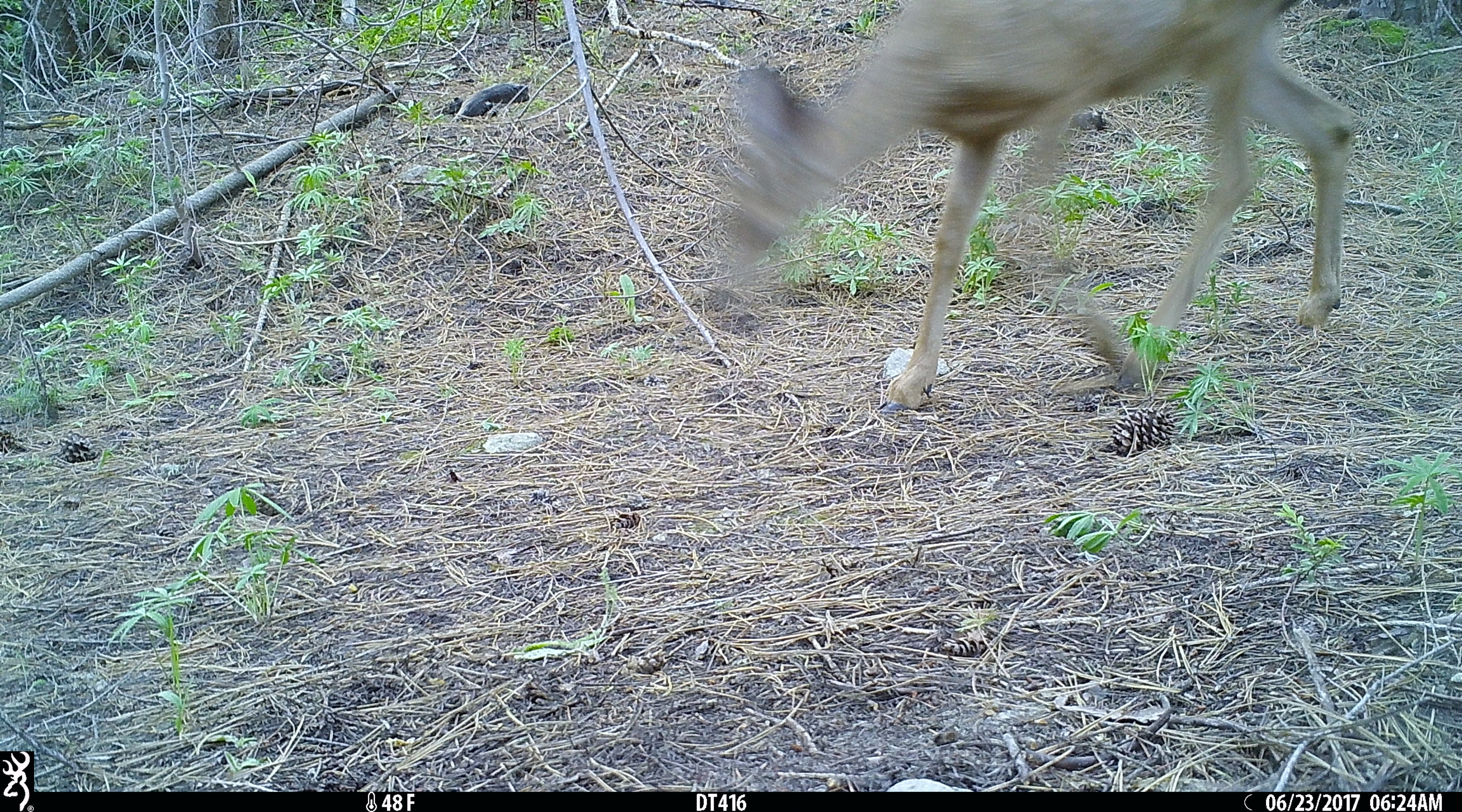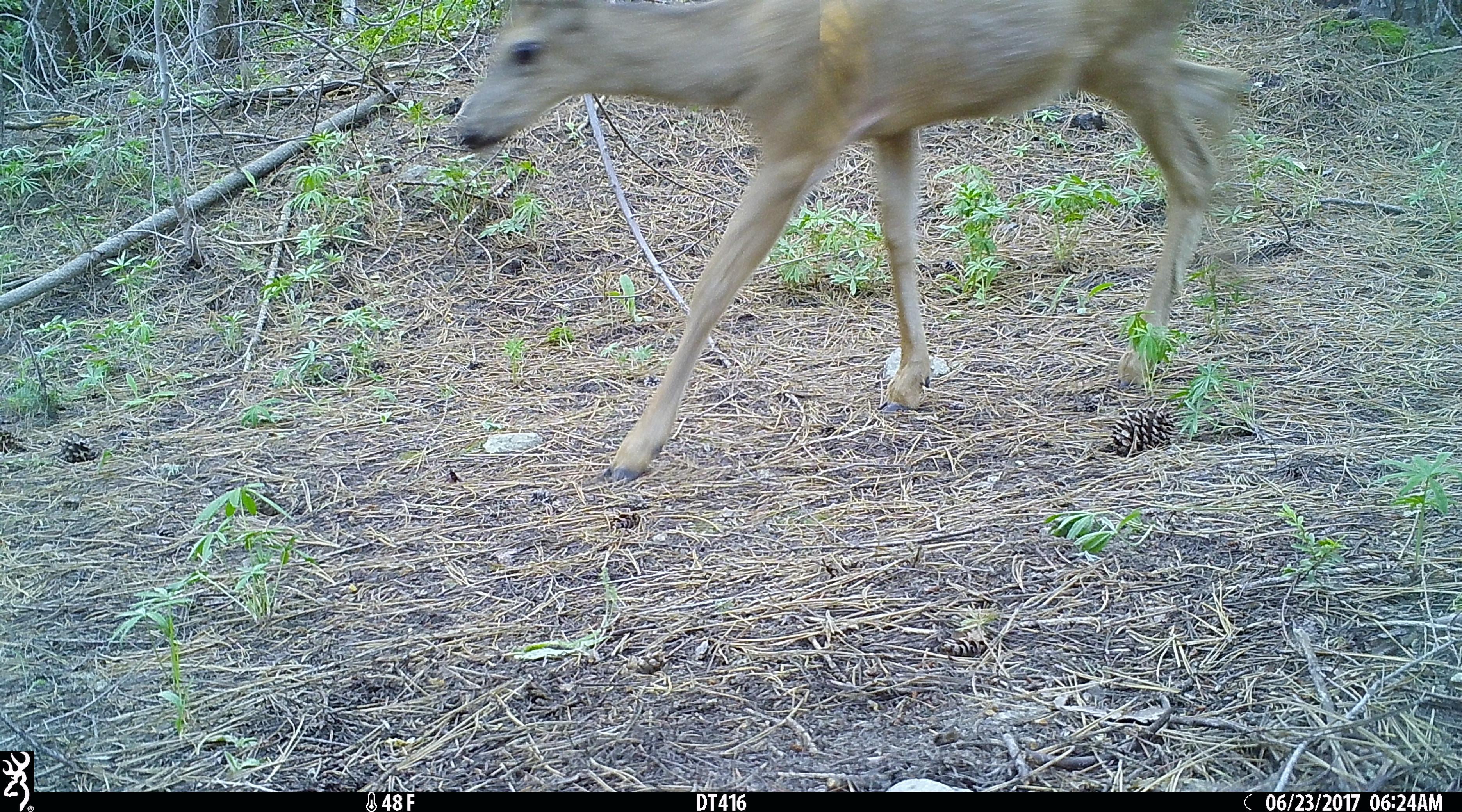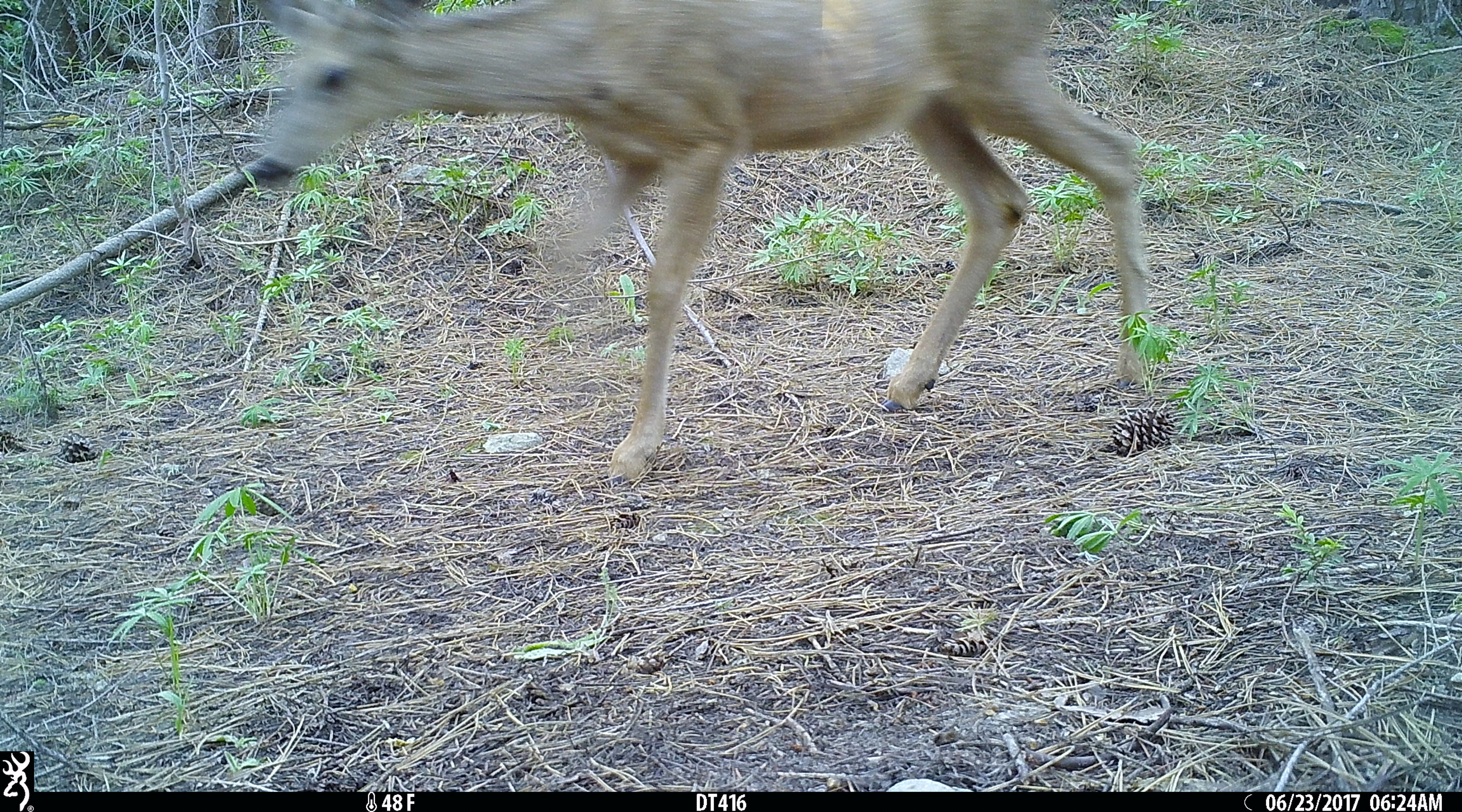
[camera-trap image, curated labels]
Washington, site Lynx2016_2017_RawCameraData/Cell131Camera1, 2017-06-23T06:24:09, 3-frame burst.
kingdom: Animalia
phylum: Chordata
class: Mammalia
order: Artiodactyla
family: Cervidae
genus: Odocoileus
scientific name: Odocoileus hemionus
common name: mule deer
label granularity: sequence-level